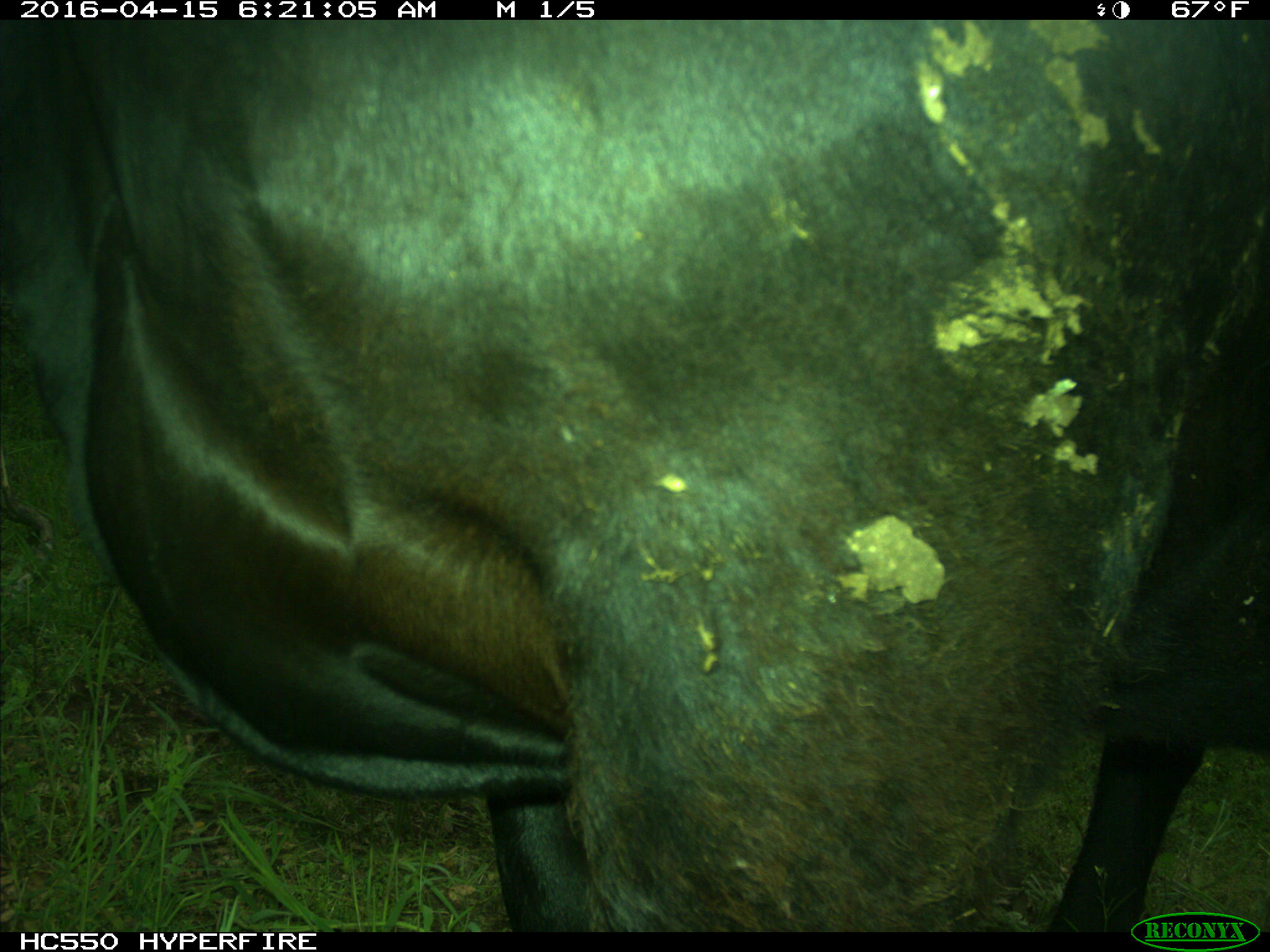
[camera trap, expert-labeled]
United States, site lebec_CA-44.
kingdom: Animalia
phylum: Chordata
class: Mammalia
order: Artiodactyla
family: Bovidae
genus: Bos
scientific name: Bos taurus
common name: domestic cow